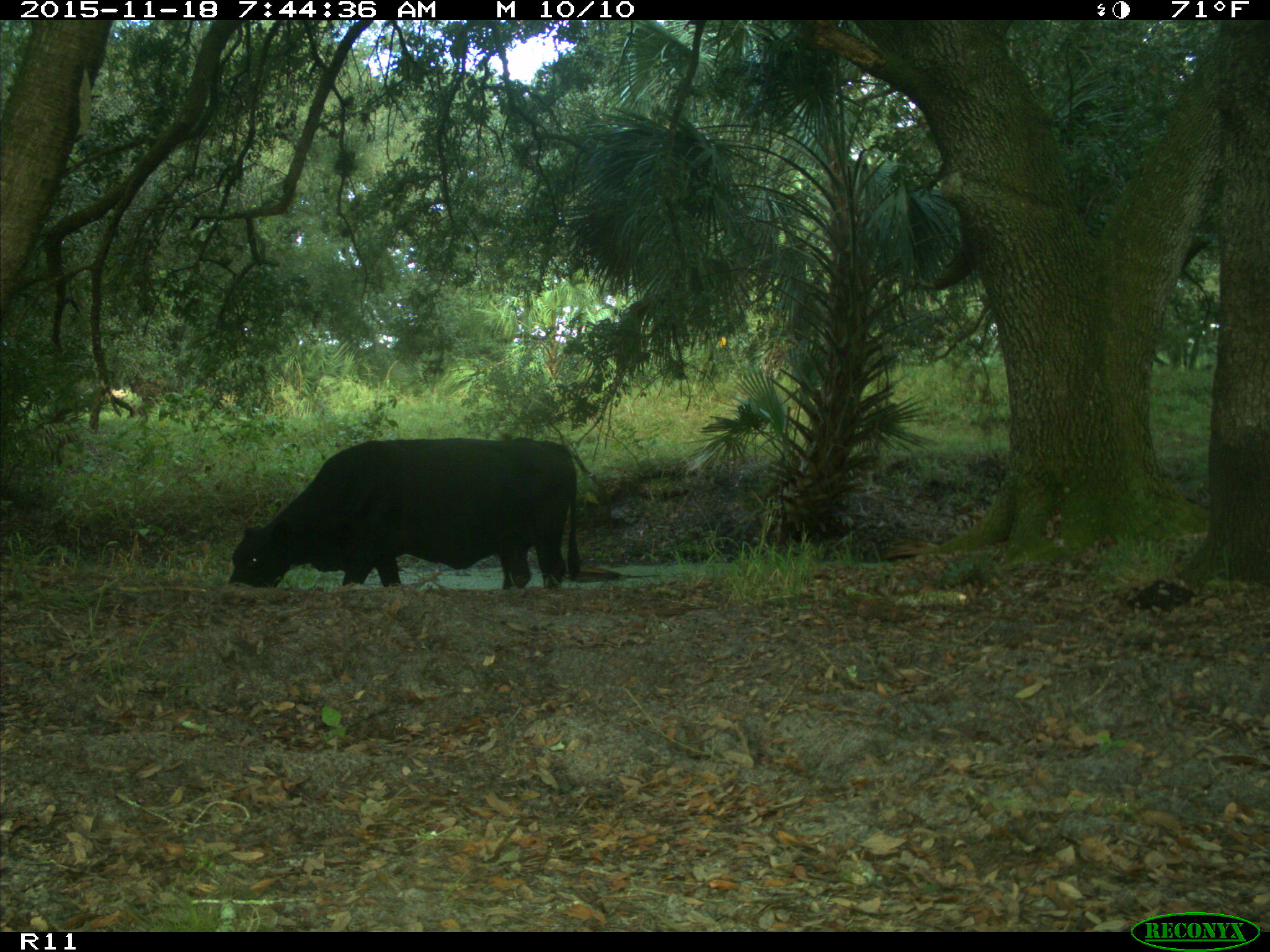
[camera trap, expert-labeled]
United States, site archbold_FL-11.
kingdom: Animalia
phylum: Chordata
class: Mammalia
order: Artiodactyla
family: Bovidae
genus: Bos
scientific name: Bos taurus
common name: domestic cow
Bos taurus (domestic cow).